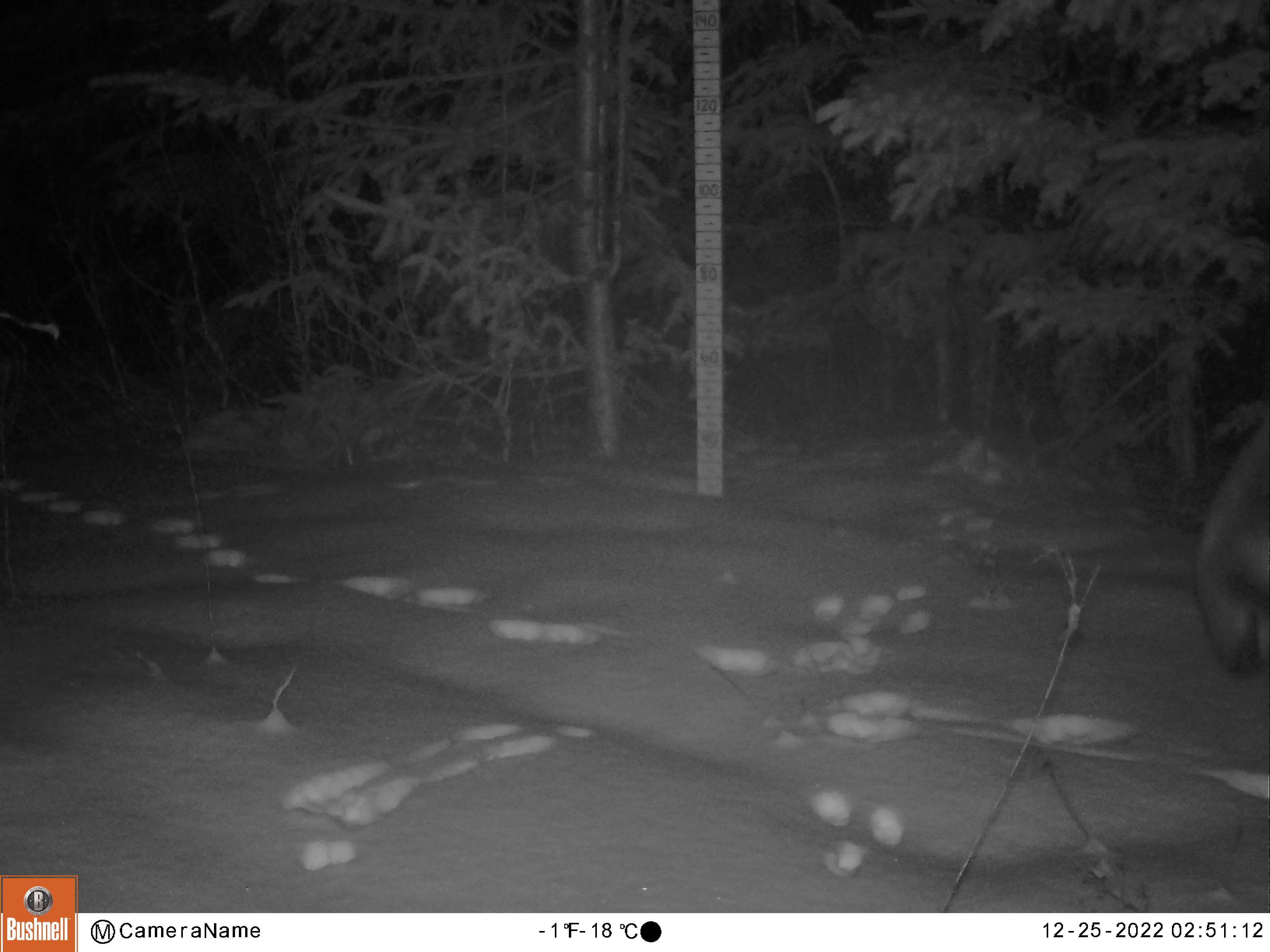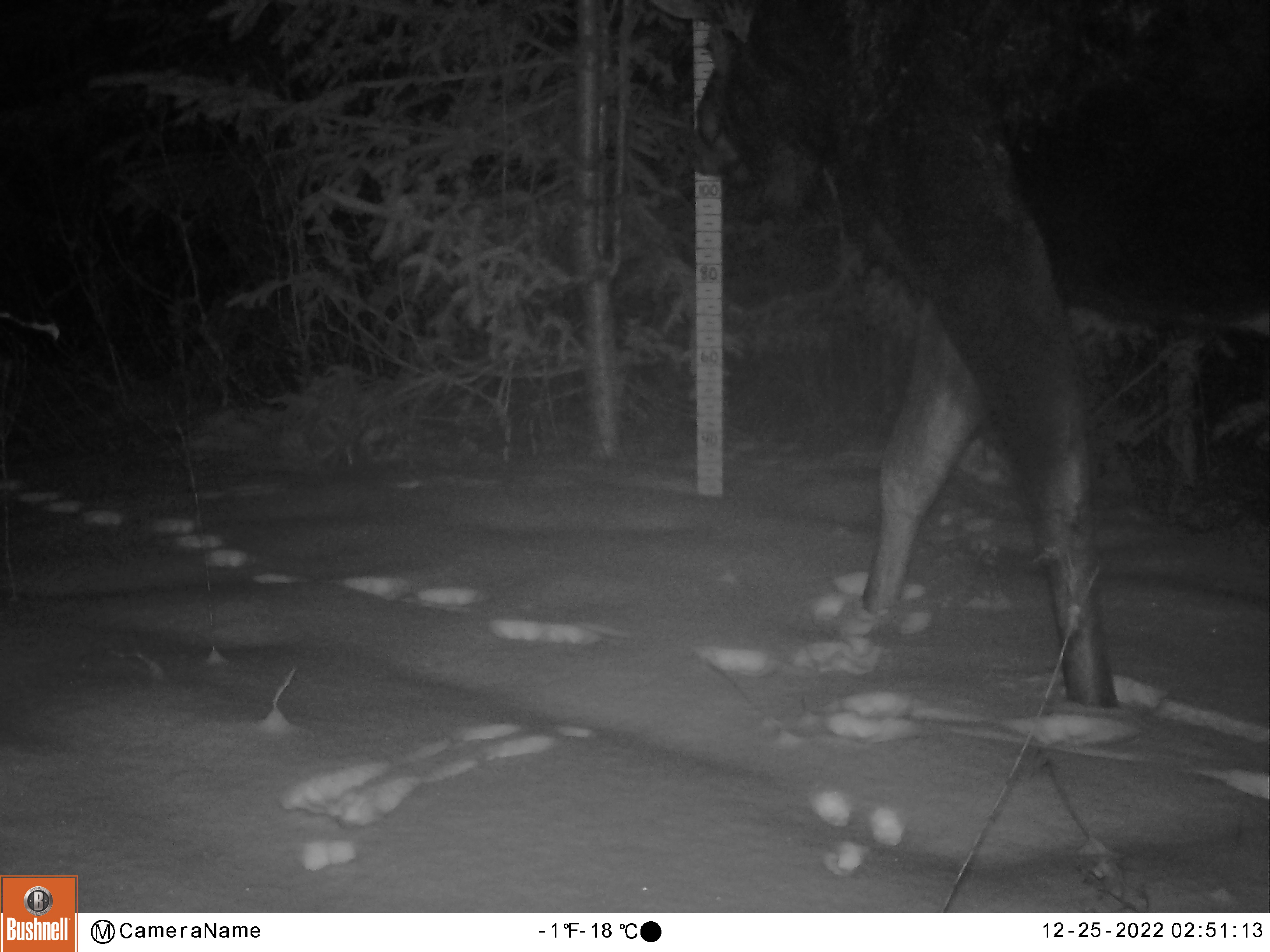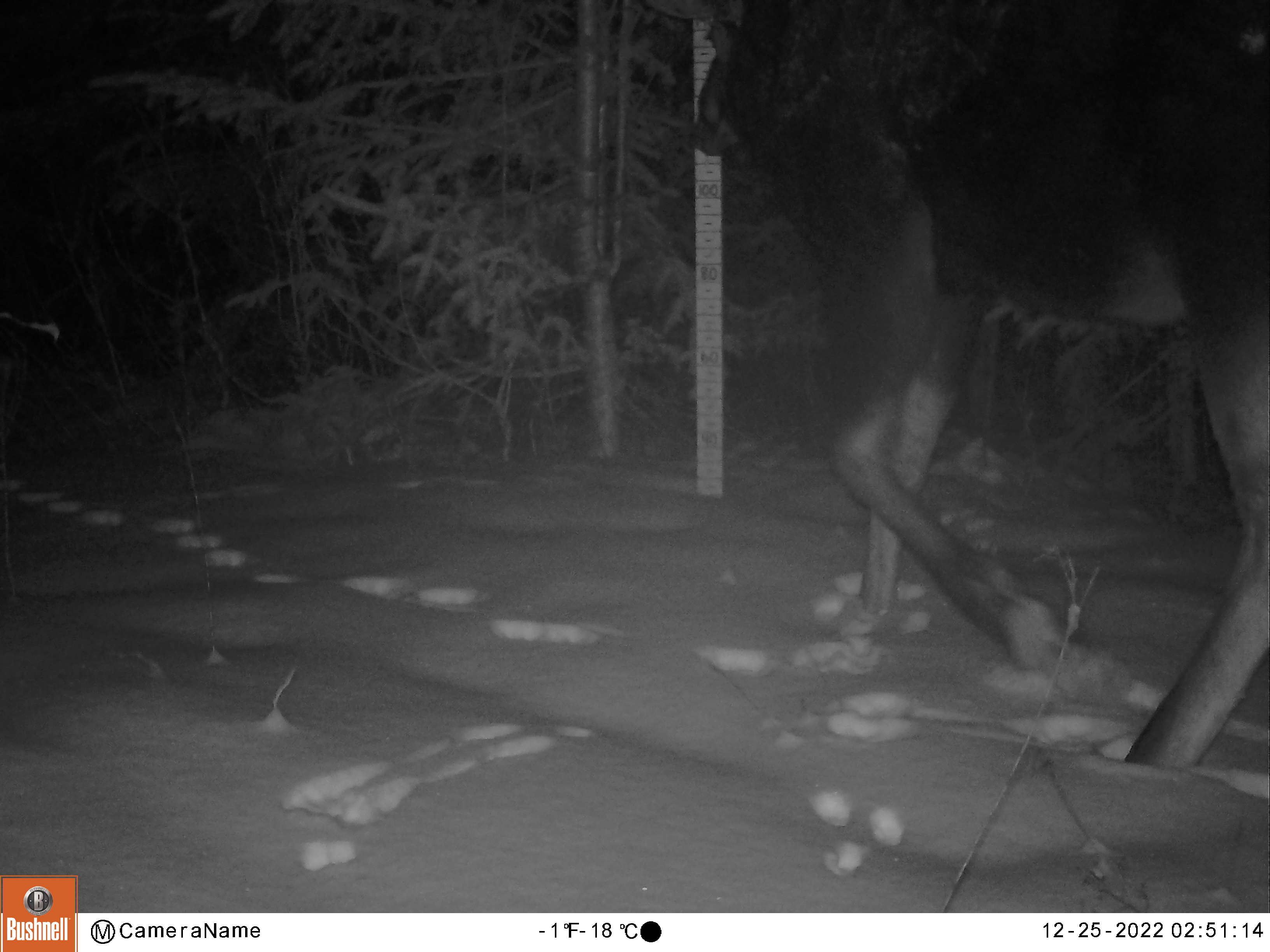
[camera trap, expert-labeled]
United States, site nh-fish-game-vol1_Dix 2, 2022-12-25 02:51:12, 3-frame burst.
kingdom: Animalia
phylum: Chordata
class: Mammalia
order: Artiodactyla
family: Cervidae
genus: Alces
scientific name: Alces alces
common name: moose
Moose (Alces alces).